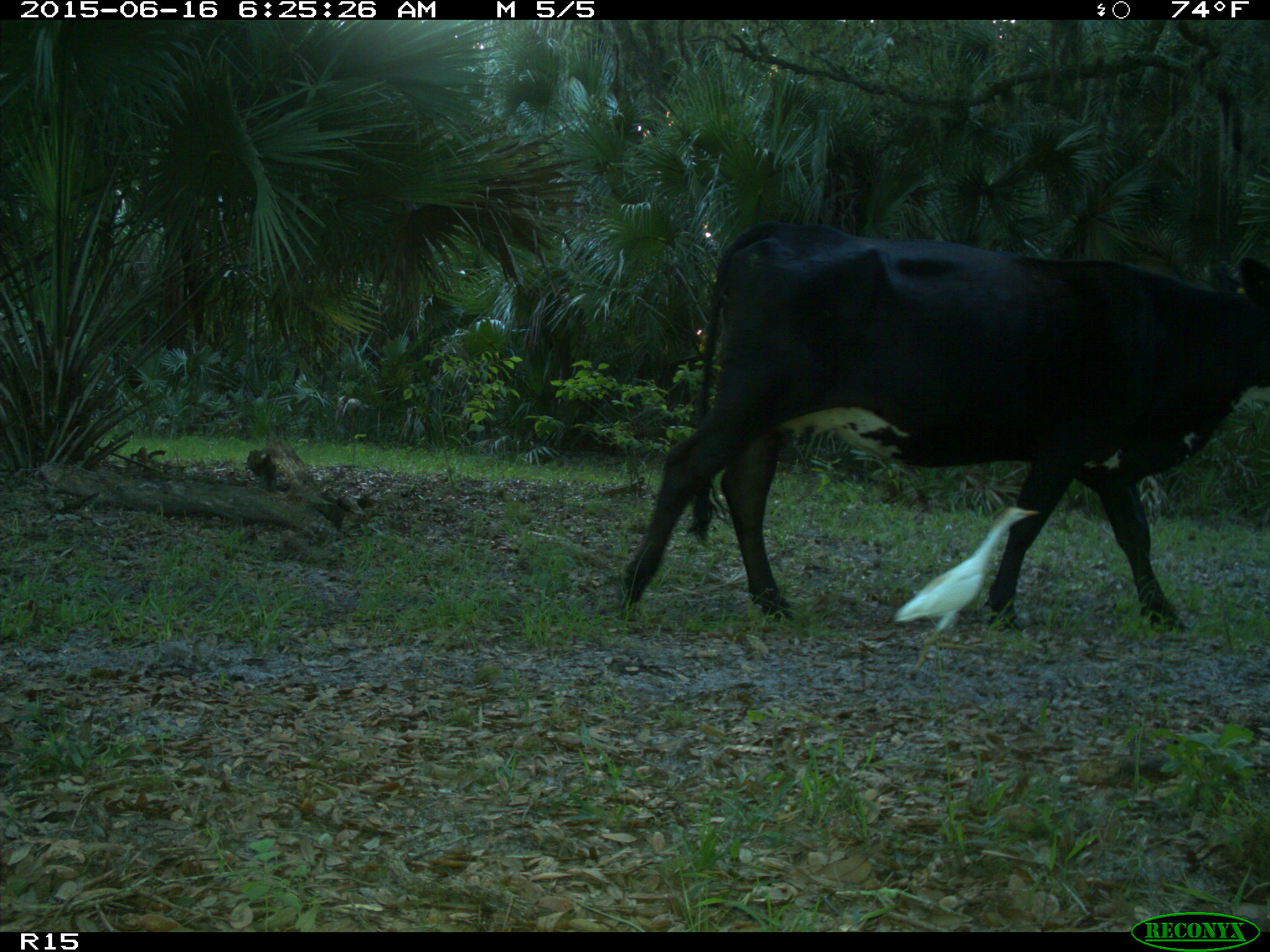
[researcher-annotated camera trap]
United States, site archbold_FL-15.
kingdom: Animalia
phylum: Chordata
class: Mammalia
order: Artiodactyla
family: Bovidae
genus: Bos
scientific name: Bos taurus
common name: domestic cow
Bos taurus (domestic cow).